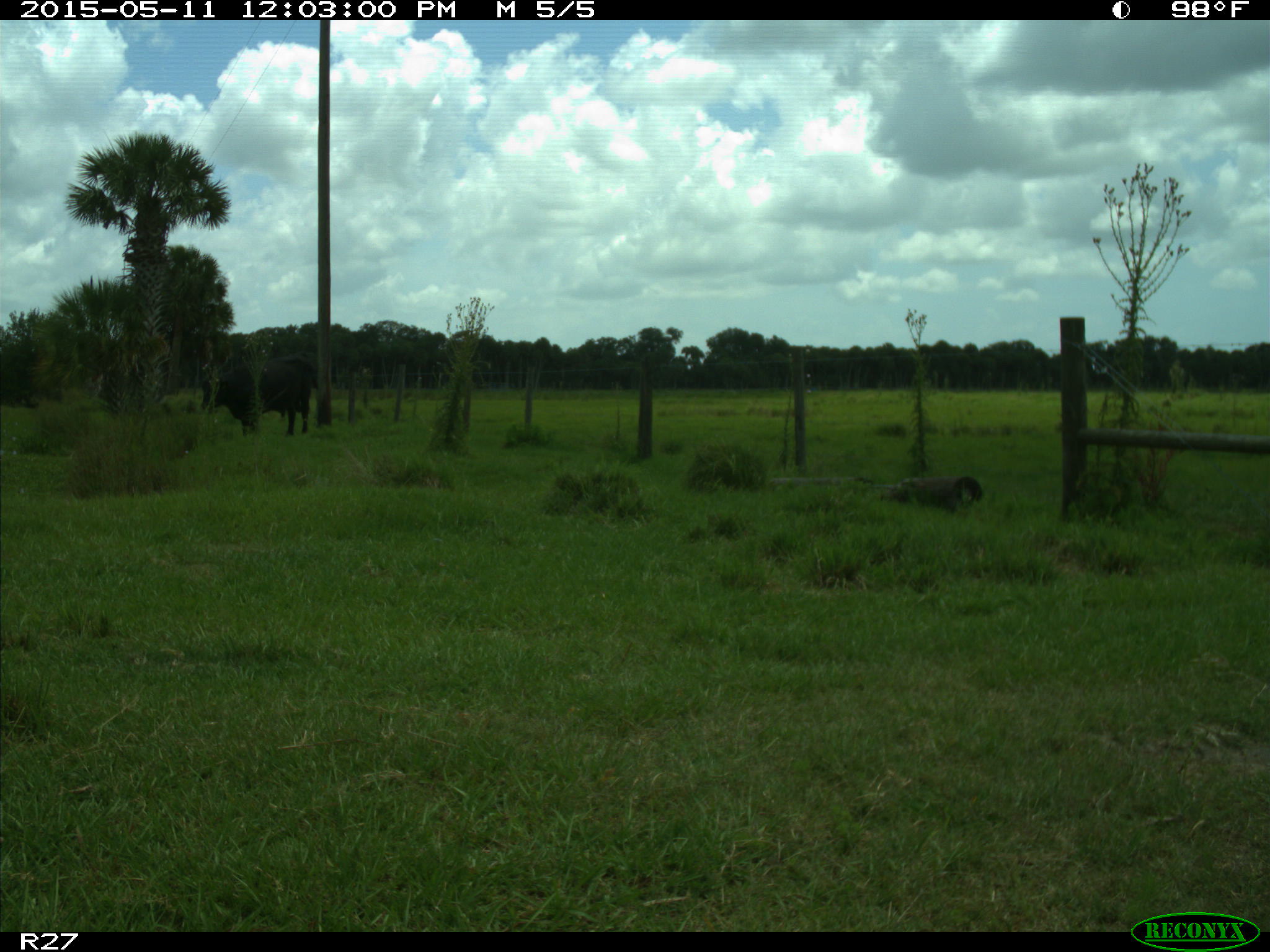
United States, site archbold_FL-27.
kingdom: Animalia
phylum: Chordata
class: Mammalia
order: Artiodactyla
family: Bovidae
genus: Bos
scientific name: Bos taurus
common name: domestic cow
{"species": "Bos taurus (domestic cow)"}